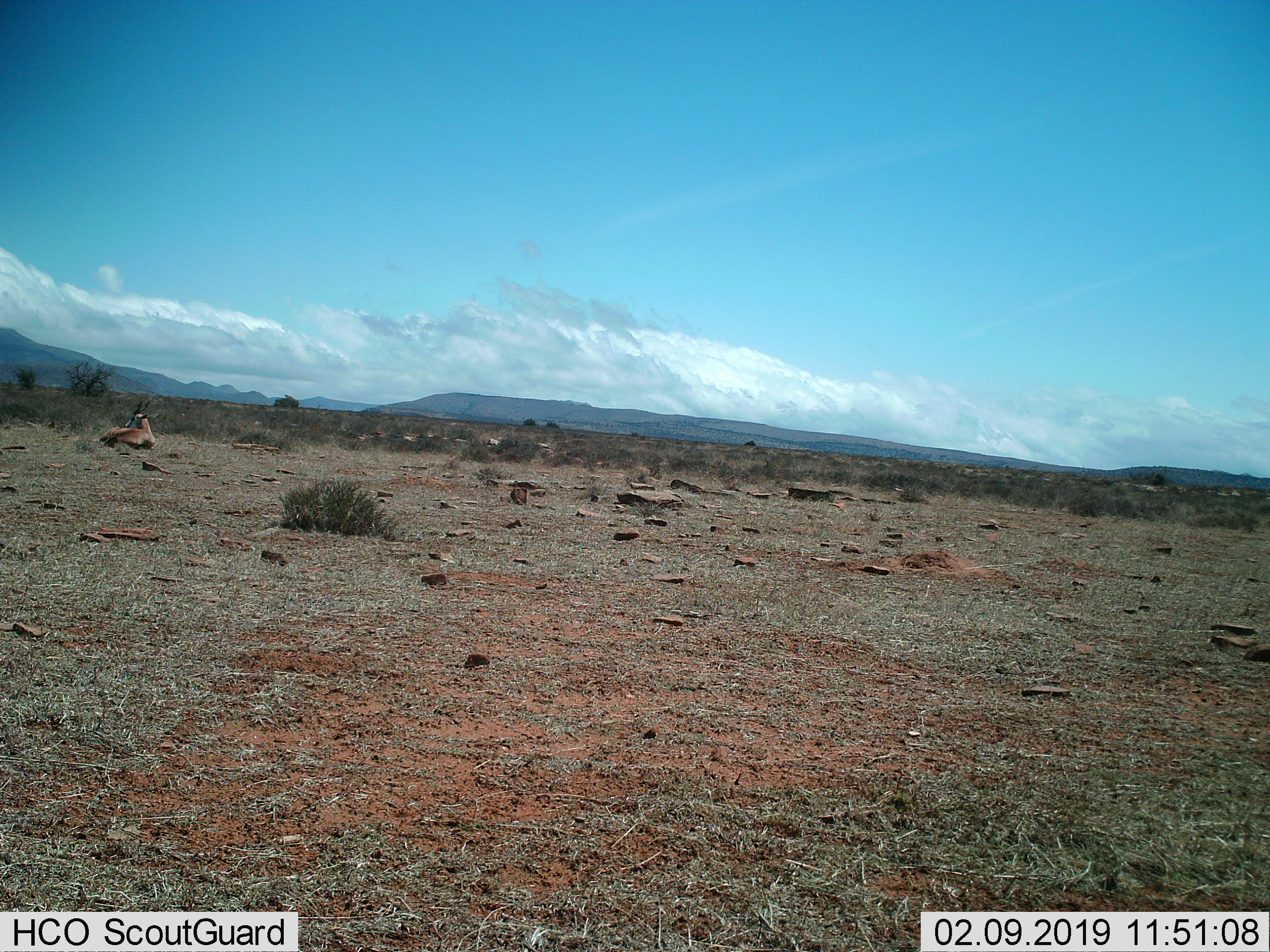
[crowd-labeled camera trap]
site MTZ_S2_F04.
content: unidentified animal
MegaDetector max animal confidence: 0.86